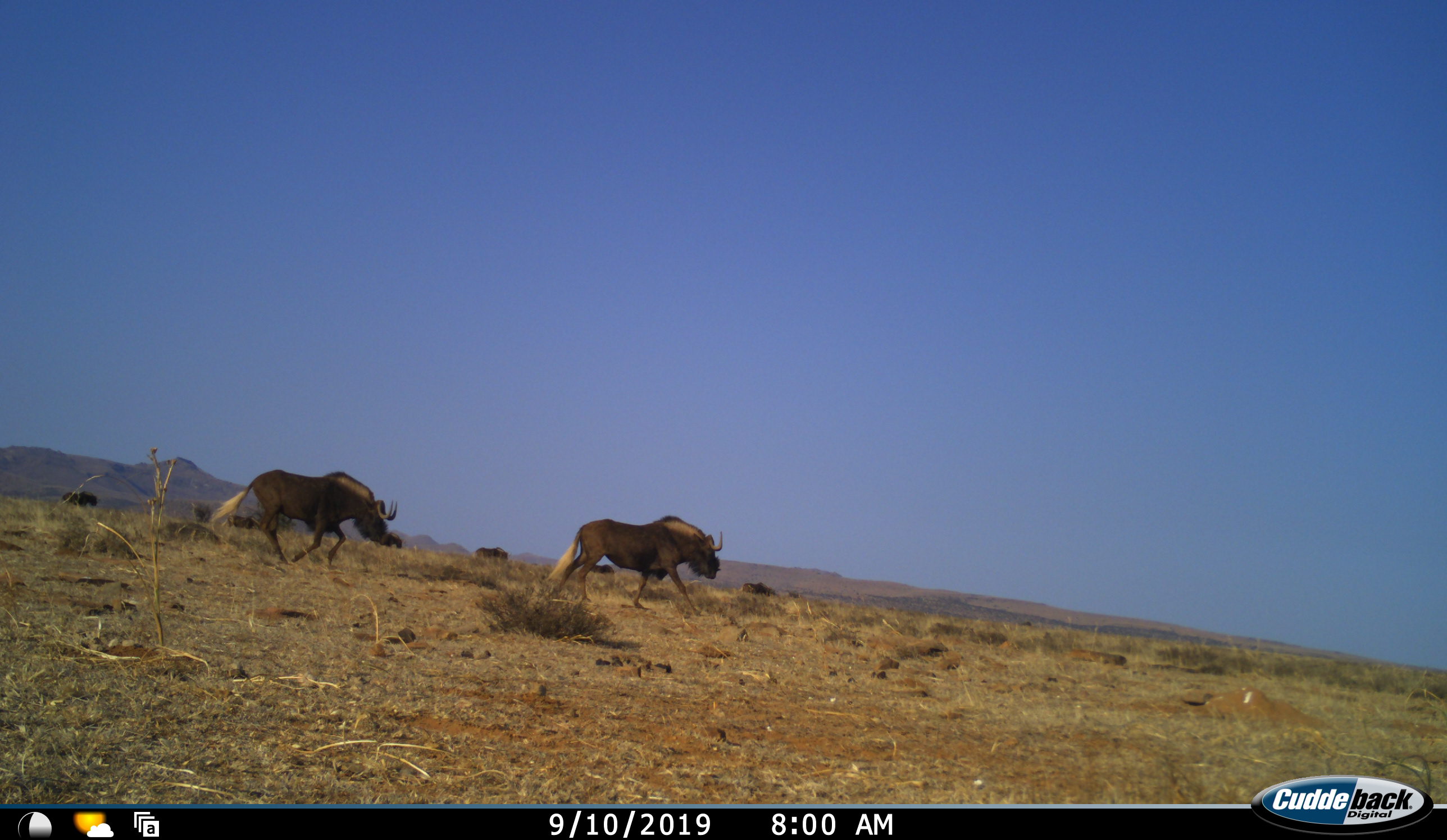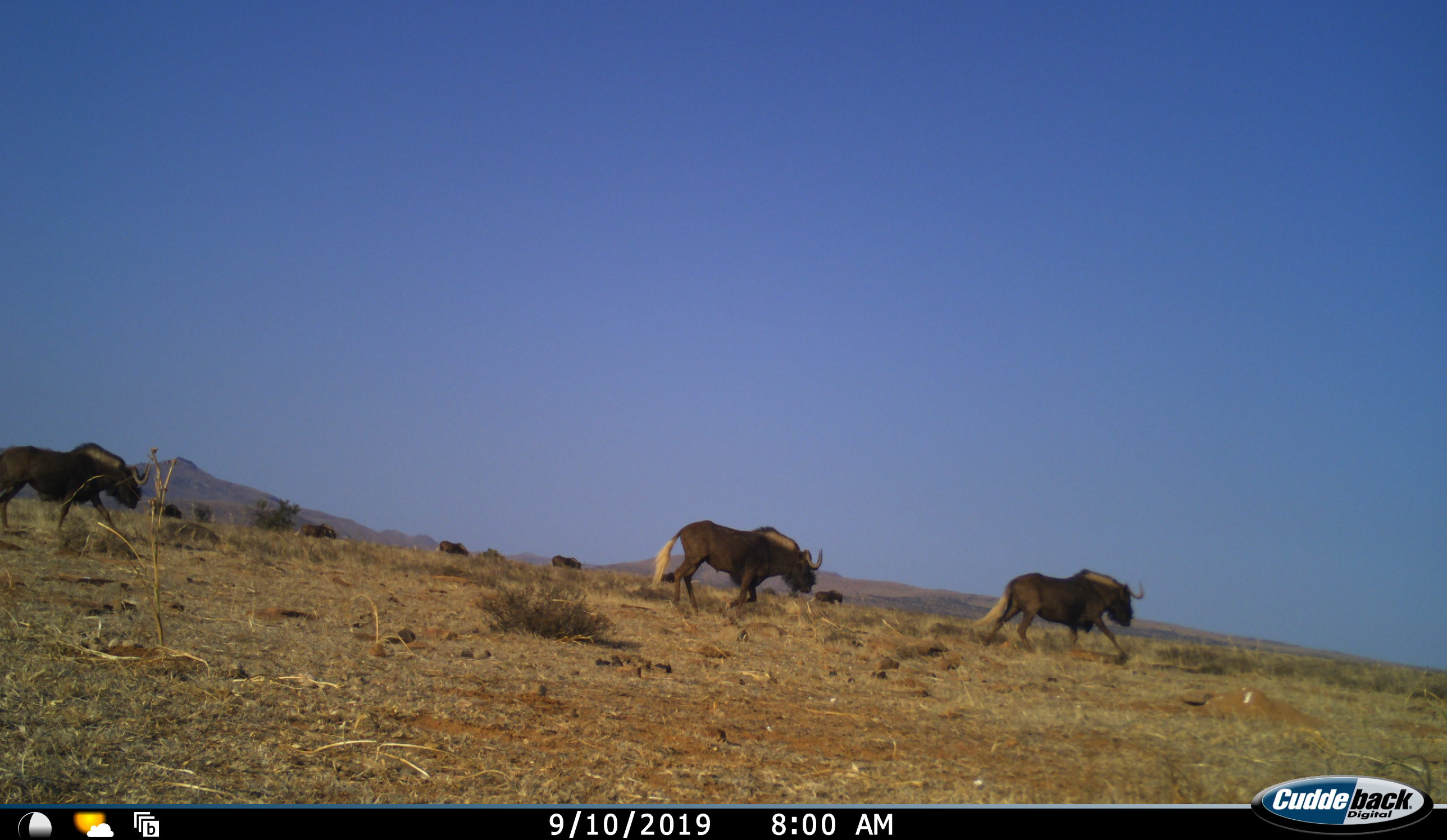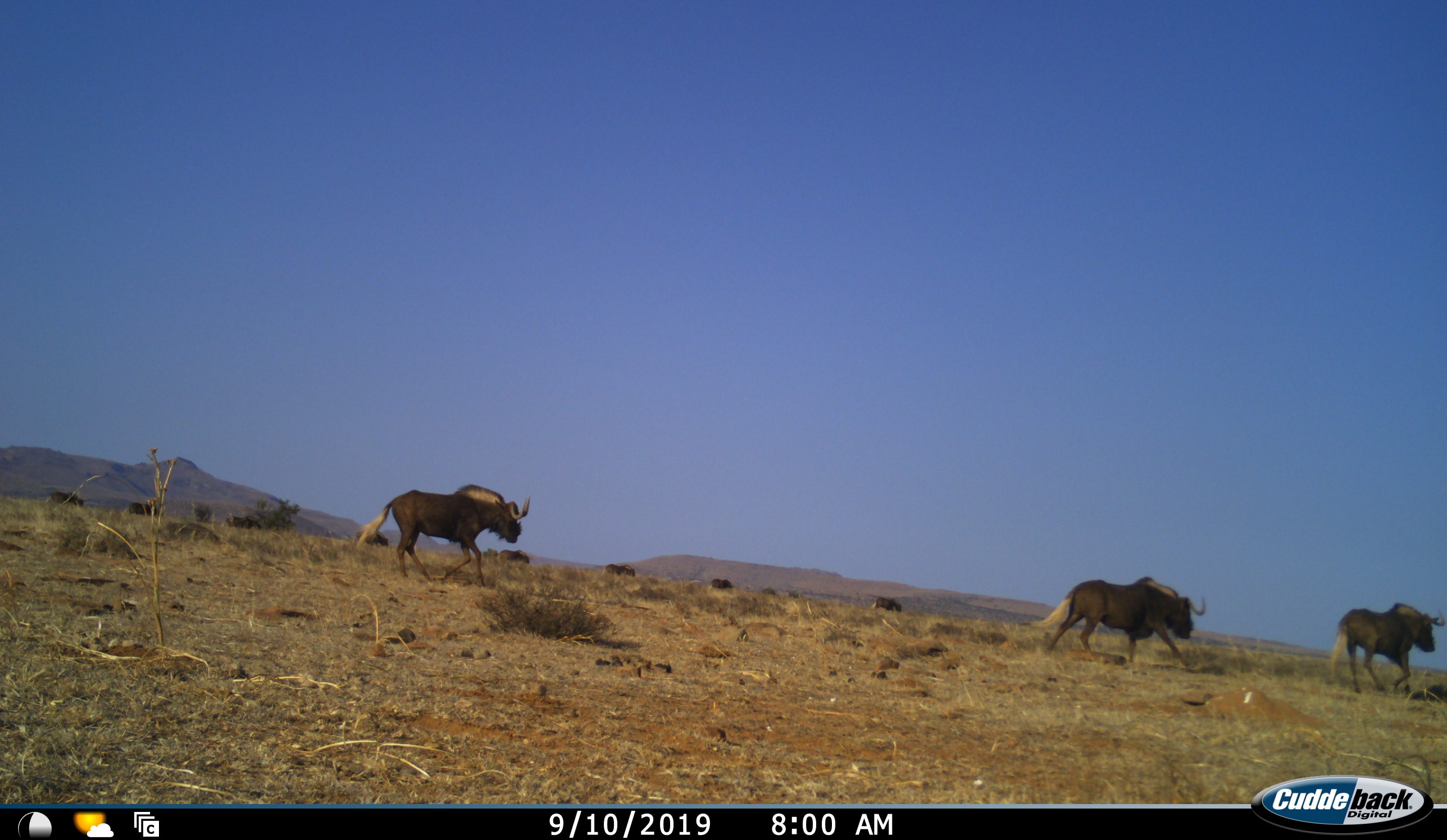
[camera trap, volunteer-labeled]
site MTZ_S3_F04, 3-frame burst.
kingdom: Animalia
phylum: Chordata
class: Mammalia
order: Artiodactyla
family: Bovidae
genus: Connochaetes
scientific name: Connochaetes gnou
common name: black wildebeest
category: wildebeestblack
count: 11-50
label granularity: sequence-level